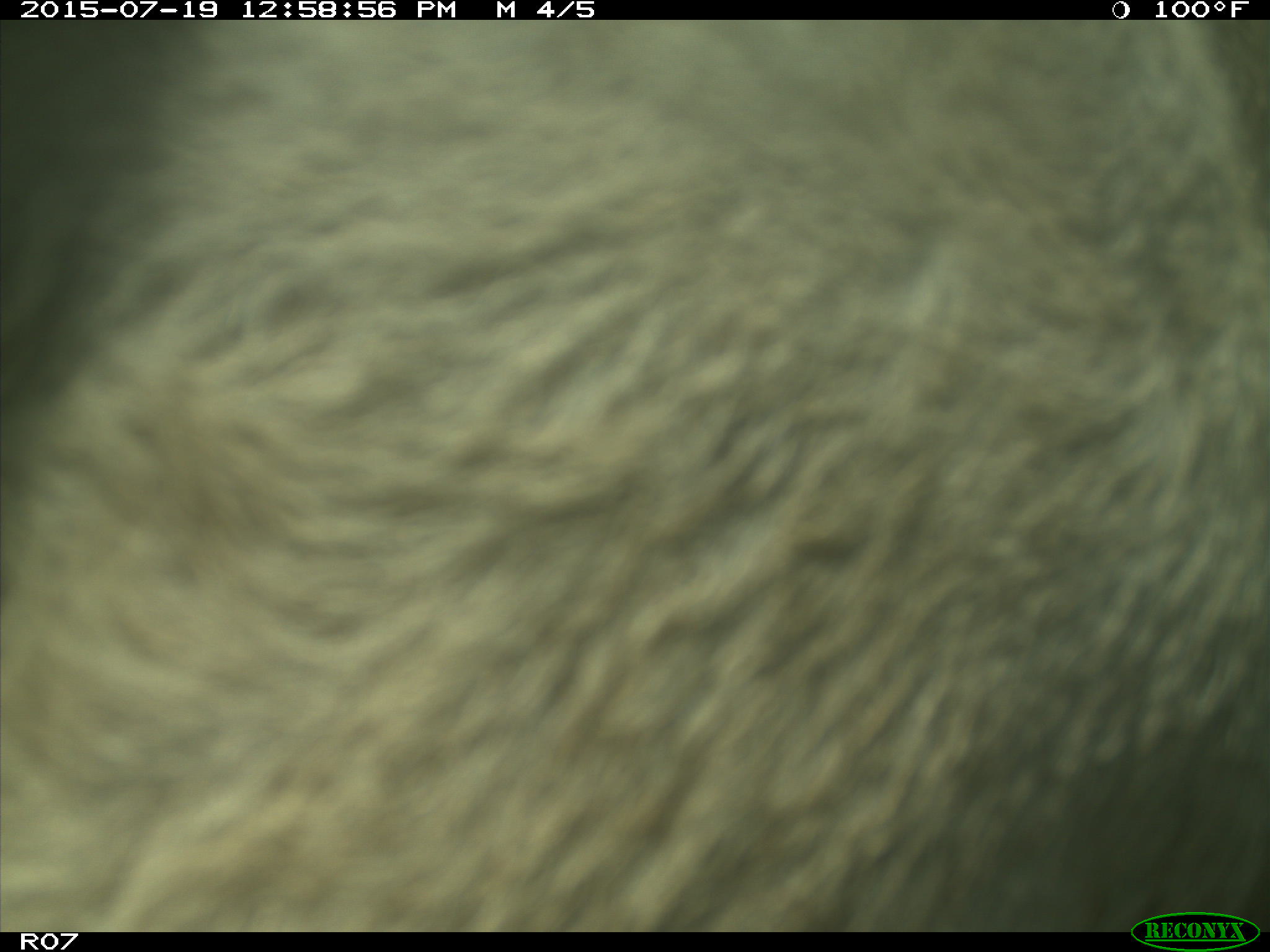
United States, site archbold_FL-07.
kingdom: Animalia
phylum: Chordata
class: Mammalia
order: Artiodactyla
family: Bovidae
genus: Bos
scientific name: Bos taurus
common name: domestic cow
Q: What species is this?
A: Bos taurus (domestic cow).